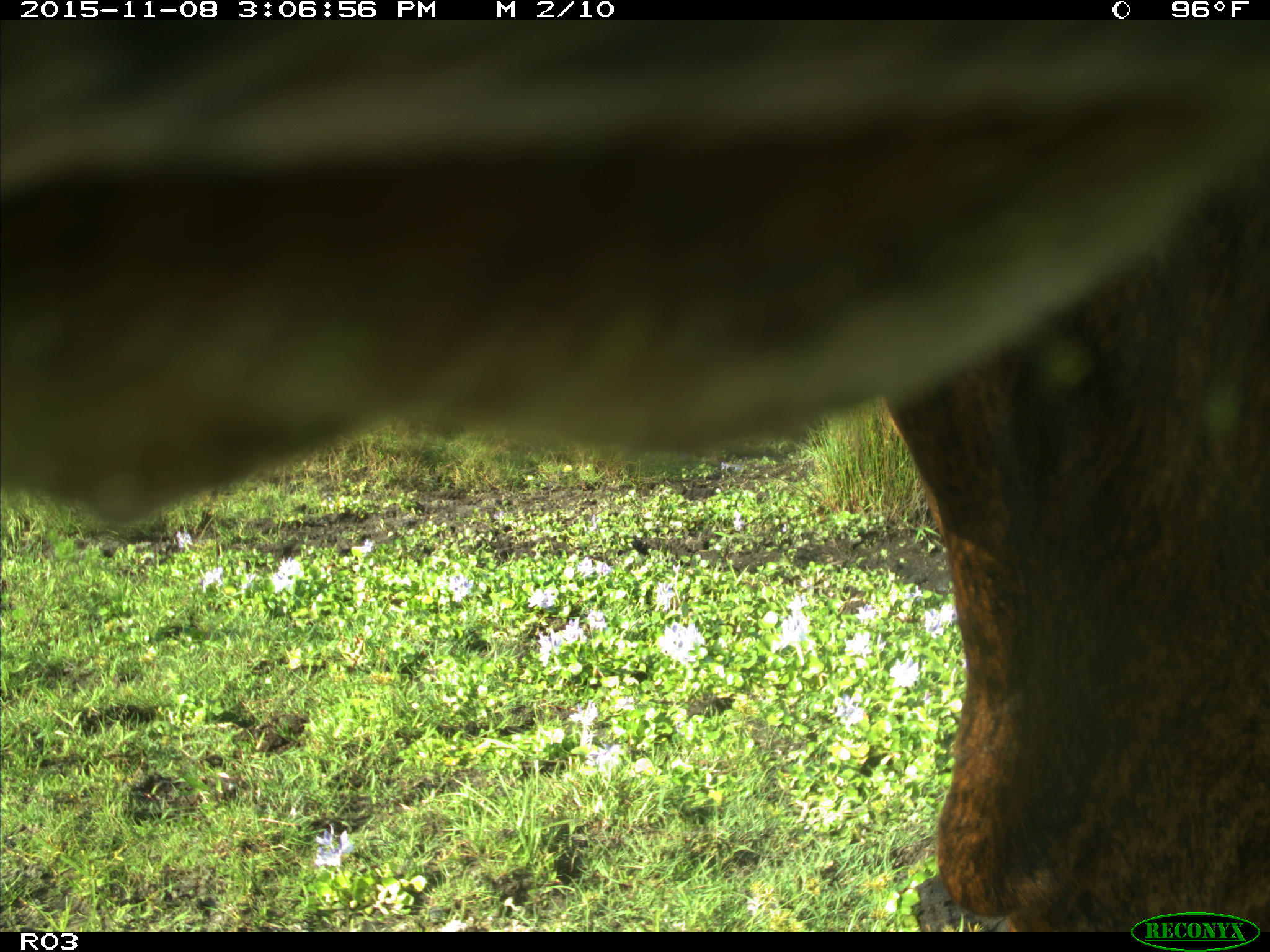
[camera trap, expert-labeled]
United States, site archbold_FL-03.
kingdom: Animalia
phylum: Chordata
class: Mammalia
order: Artiodactyla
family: Bovidae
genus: Bos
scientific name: Bos taurus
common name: domestic cow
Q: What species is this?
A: Bos taurus (domestic cow).